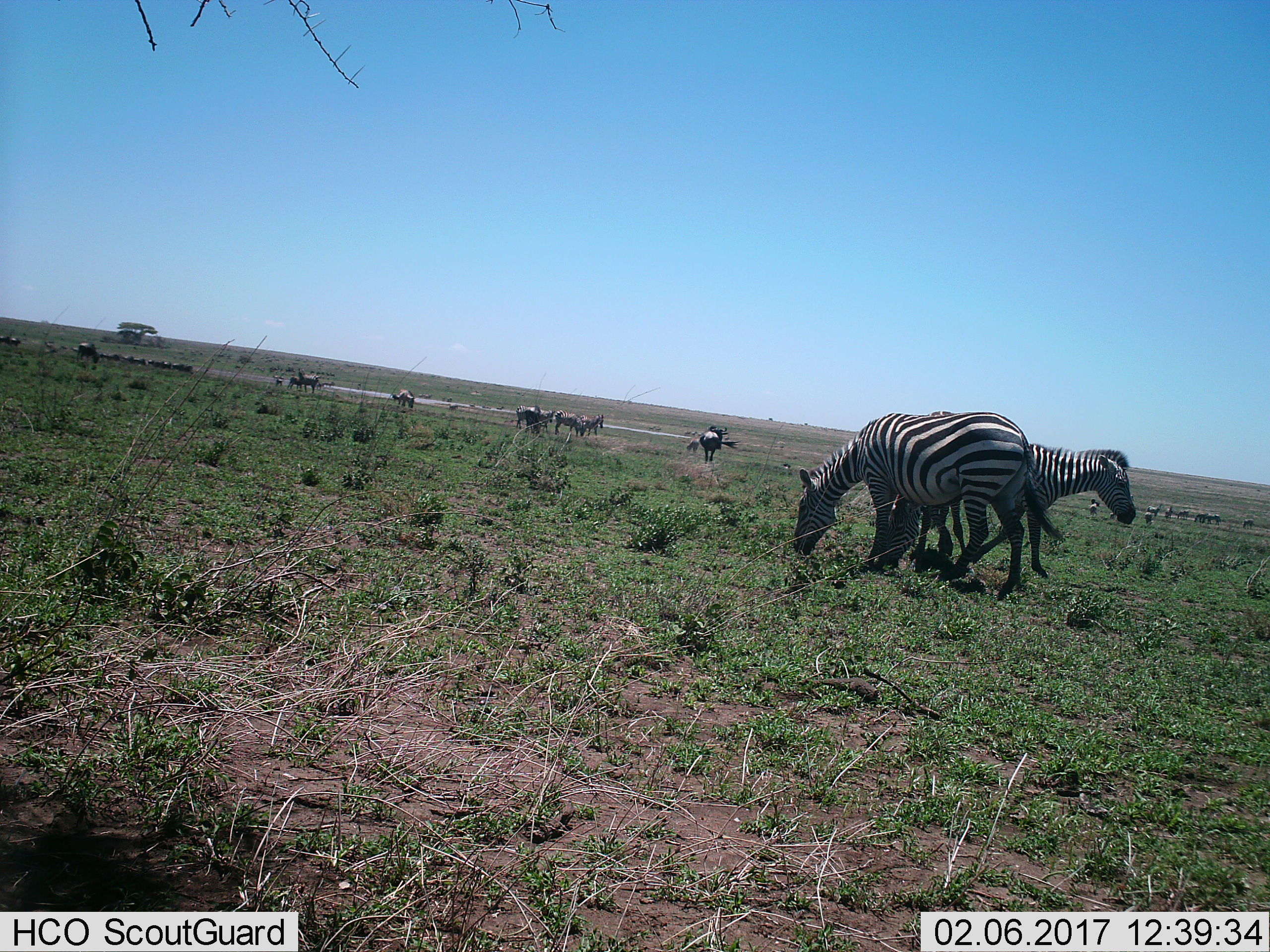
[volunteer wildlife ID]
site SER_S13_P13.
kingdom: Animalia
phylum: Chordata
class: Mammalia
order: Perissodactyla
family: Equidae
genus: Equus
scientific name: Equus quagga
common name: plains zebra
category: zebraplains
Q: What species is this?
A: Zebraplains (plains zebra) (Equus quagga).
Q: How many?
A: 9.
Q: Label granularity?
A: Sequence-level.